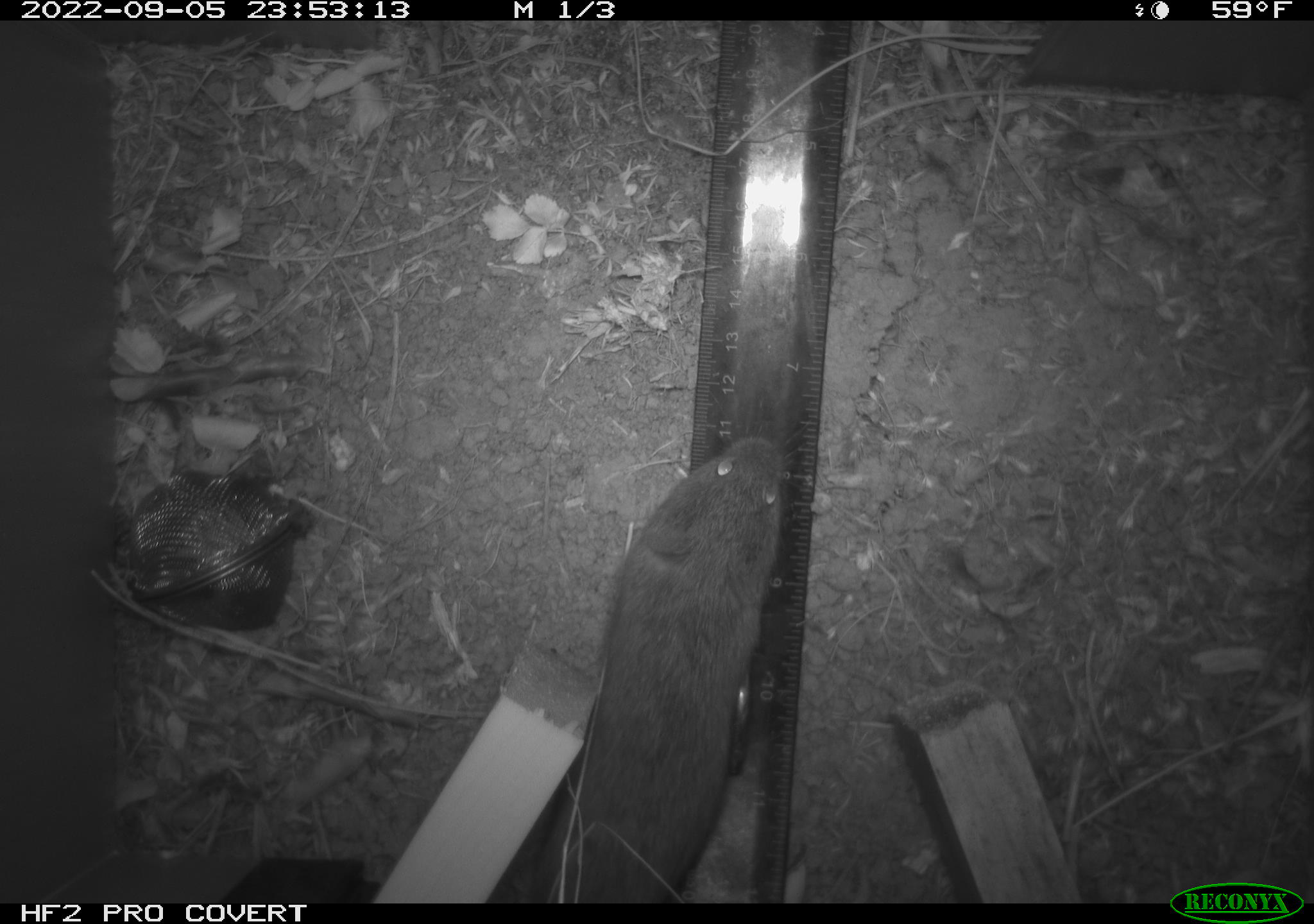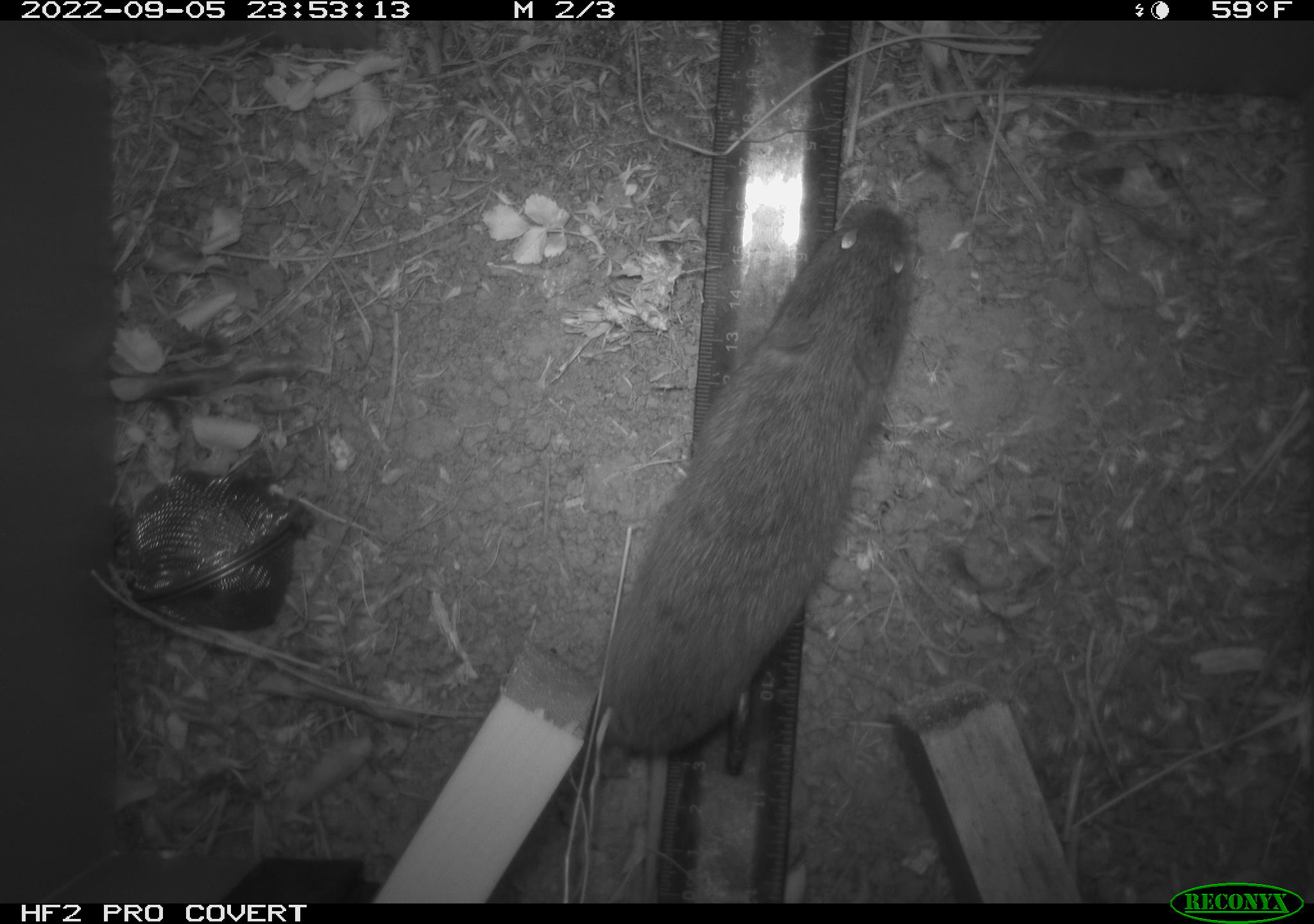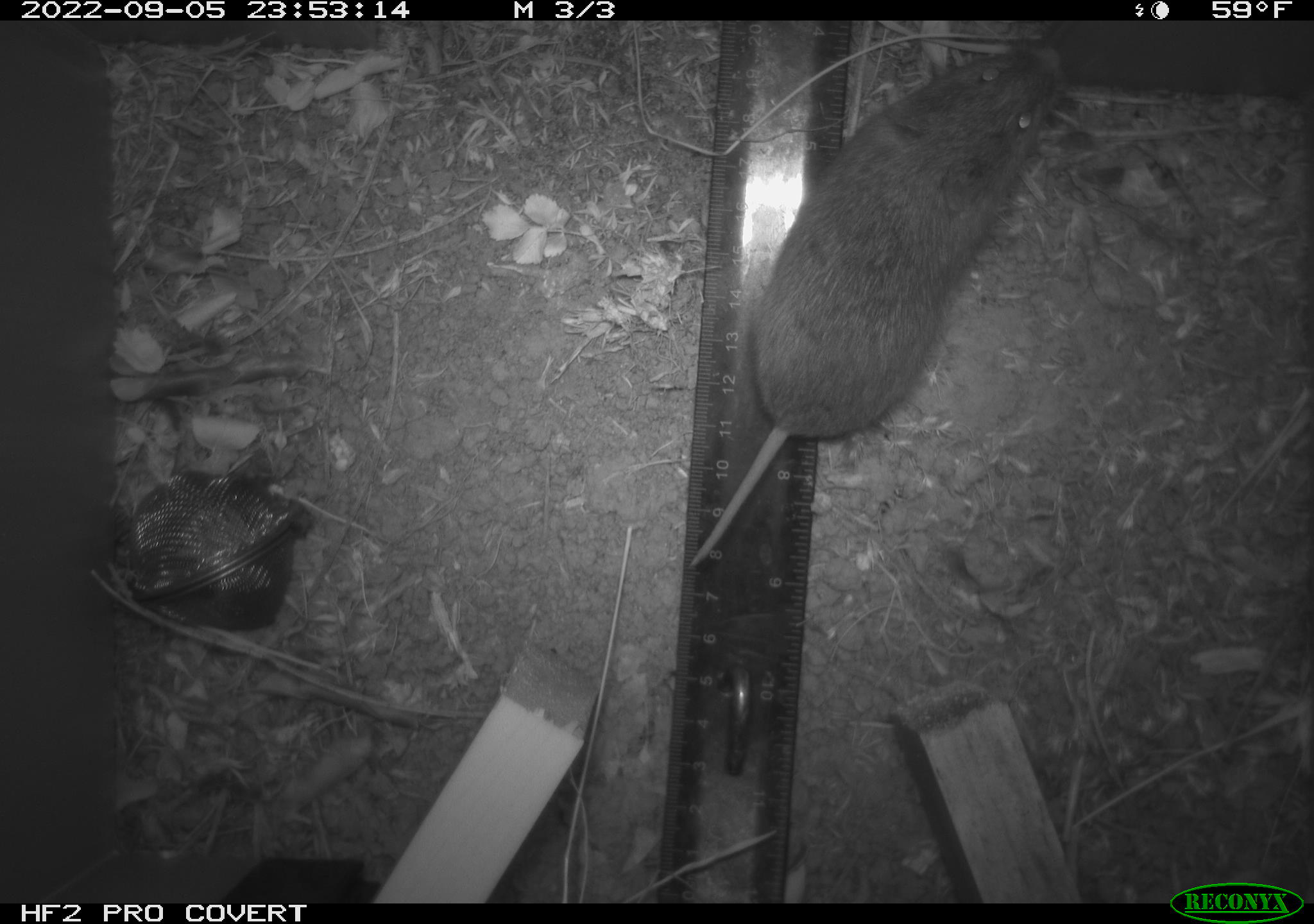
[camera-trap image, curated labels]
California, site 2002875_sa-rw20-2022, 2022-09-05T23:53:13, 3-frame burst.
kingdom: Animalia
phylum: Chordata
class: Mammalia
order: Rodentia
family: Cricetidae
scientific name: Arvicolinae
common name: voles, lemmings, and muskrats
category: arvicolinae subfamily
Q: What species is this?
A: Arvicolinae subfamily (voles, lemmings, and muskrats) (Arvicolinae).